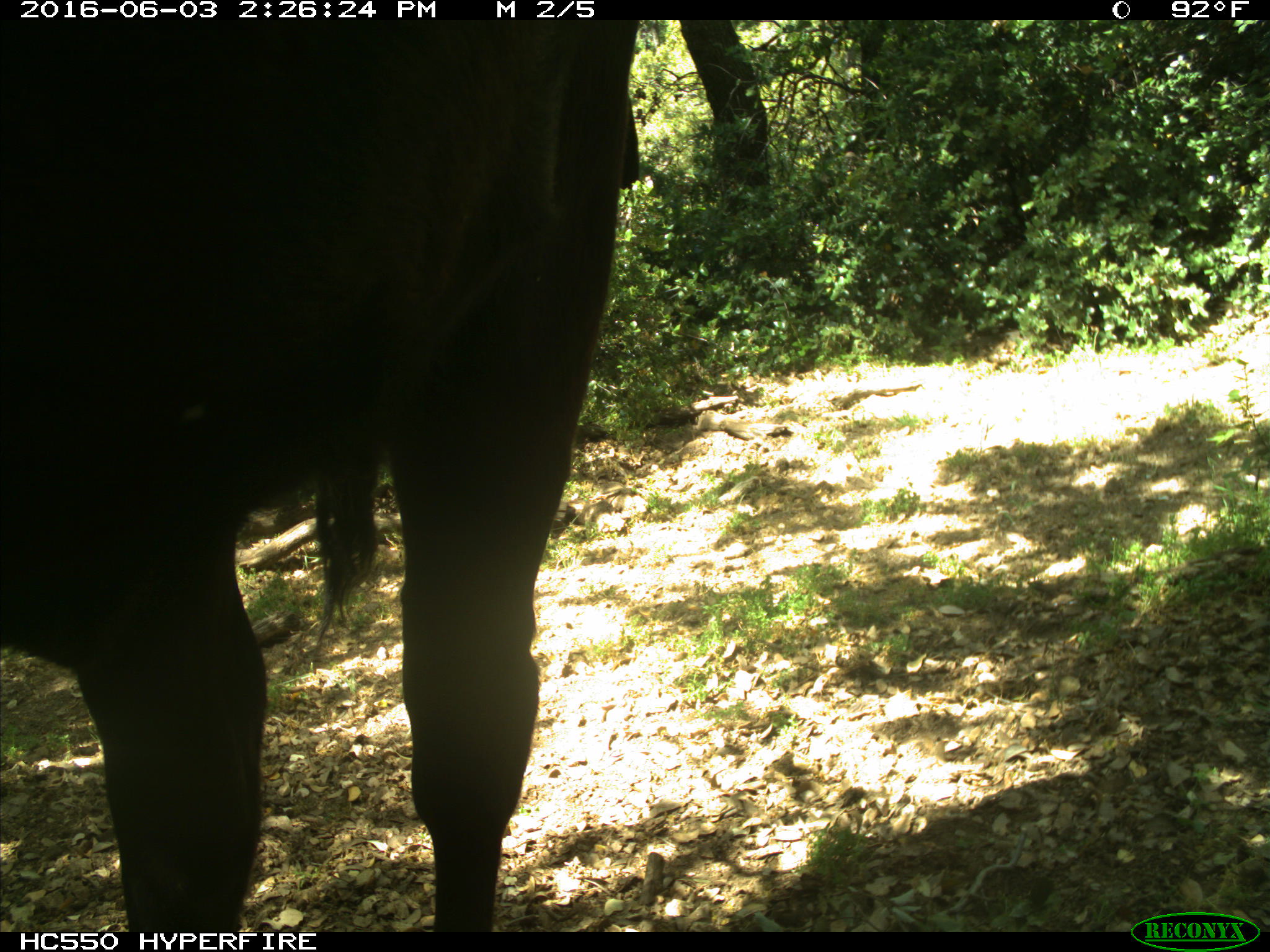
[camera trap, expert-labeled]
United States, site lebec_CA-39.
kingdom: Animalia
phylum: Chordata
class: Mammalia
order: Artiodactyla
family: Bovidae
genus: Bos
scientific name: Bos taurus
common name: domestic cow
Bos taurus (domestic cow).